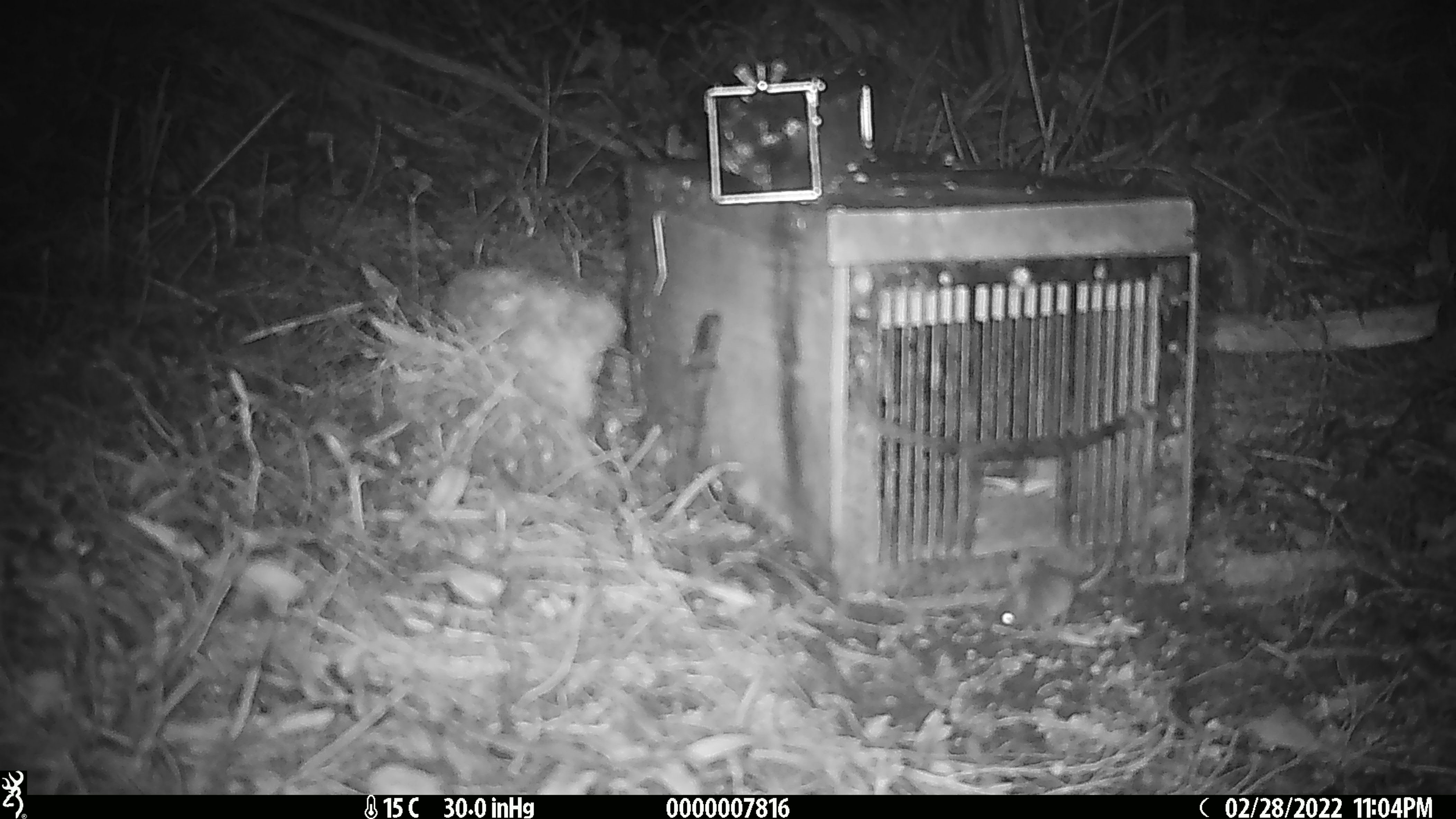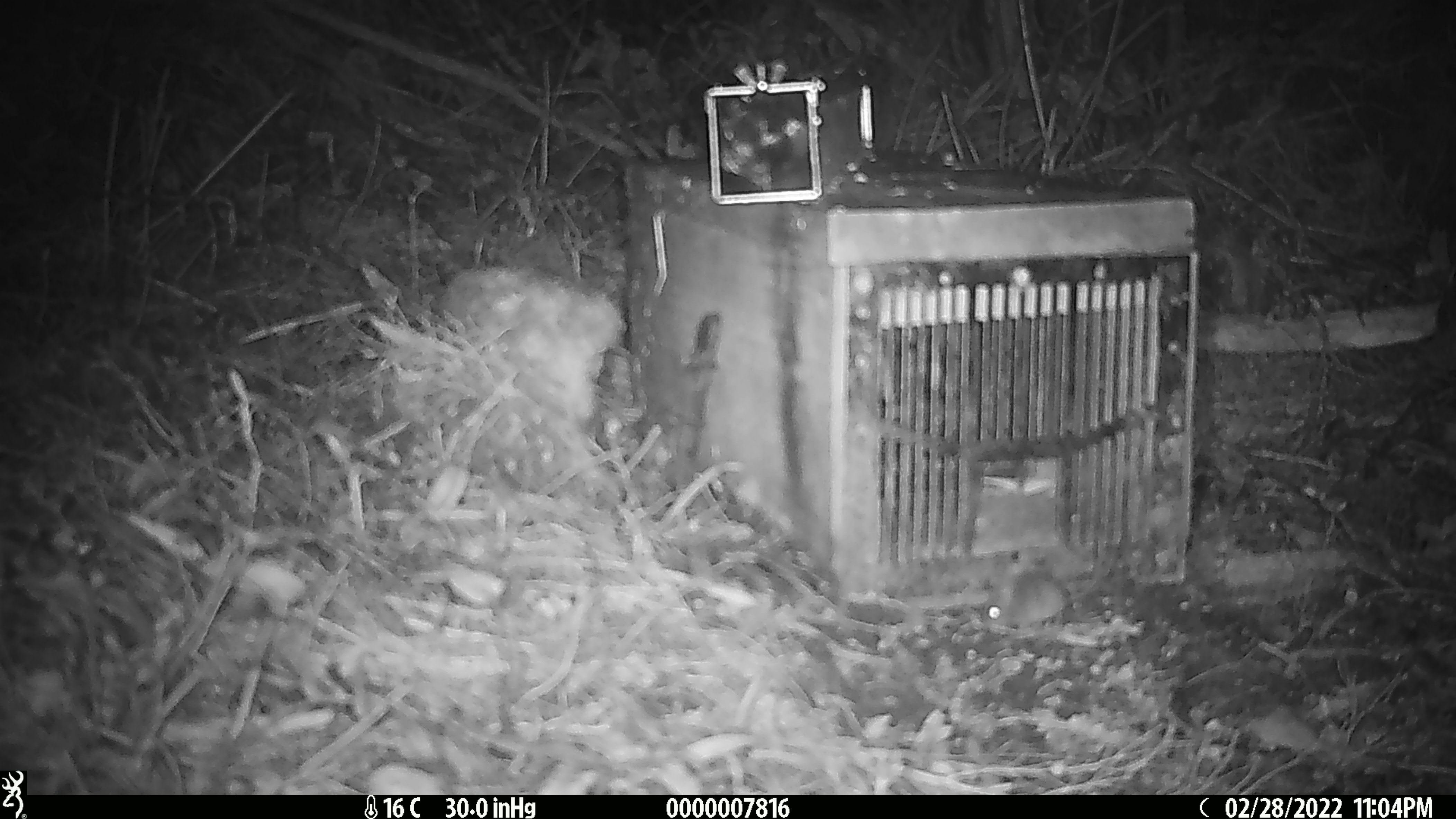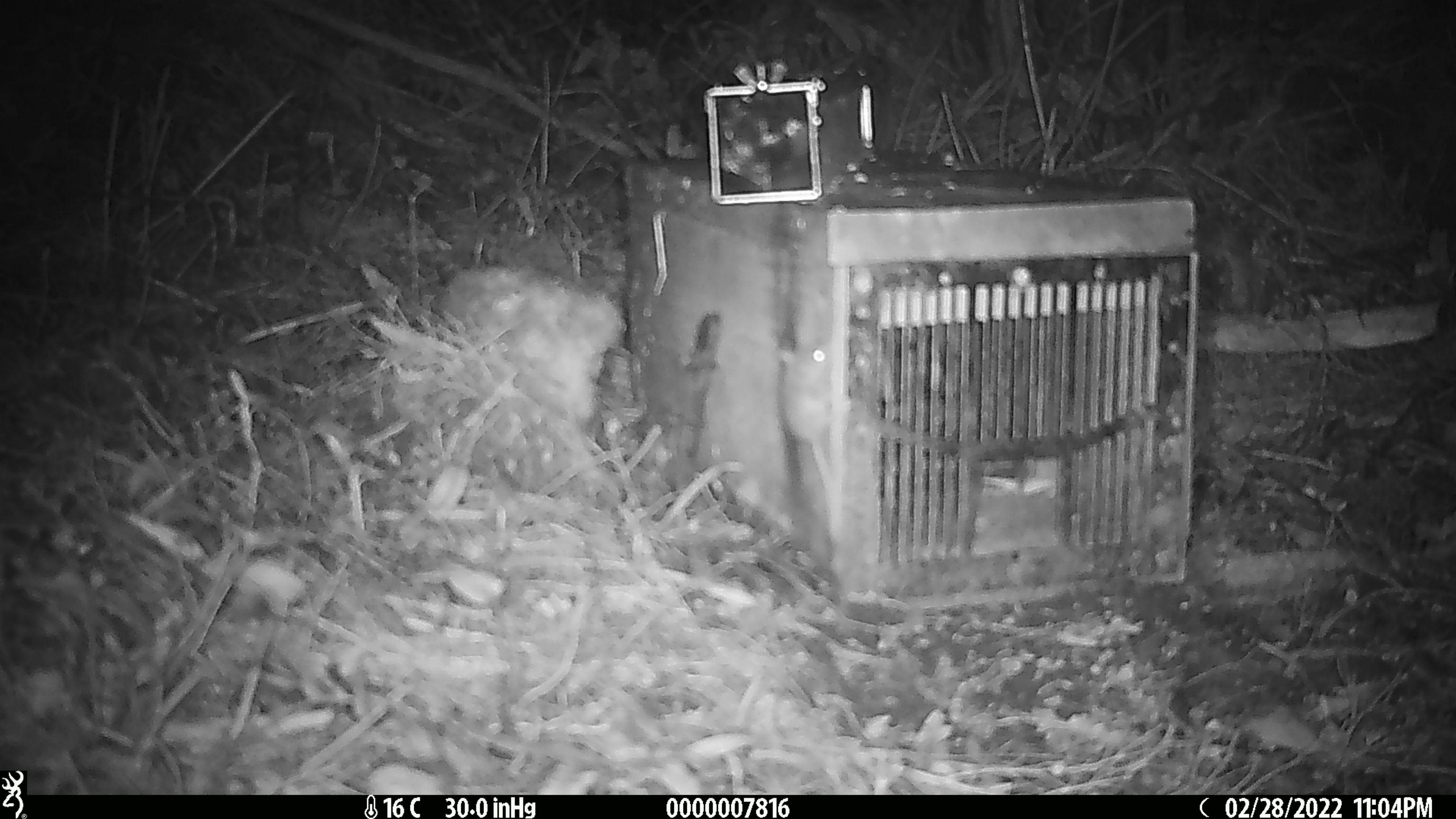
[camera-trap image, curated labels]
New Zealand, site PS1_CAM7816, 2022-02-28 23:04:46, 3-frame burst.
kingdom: Animalia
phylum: Chordata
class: Mammalia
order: Rodentia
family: Muridae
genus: Mus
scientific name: Mus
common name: mouse